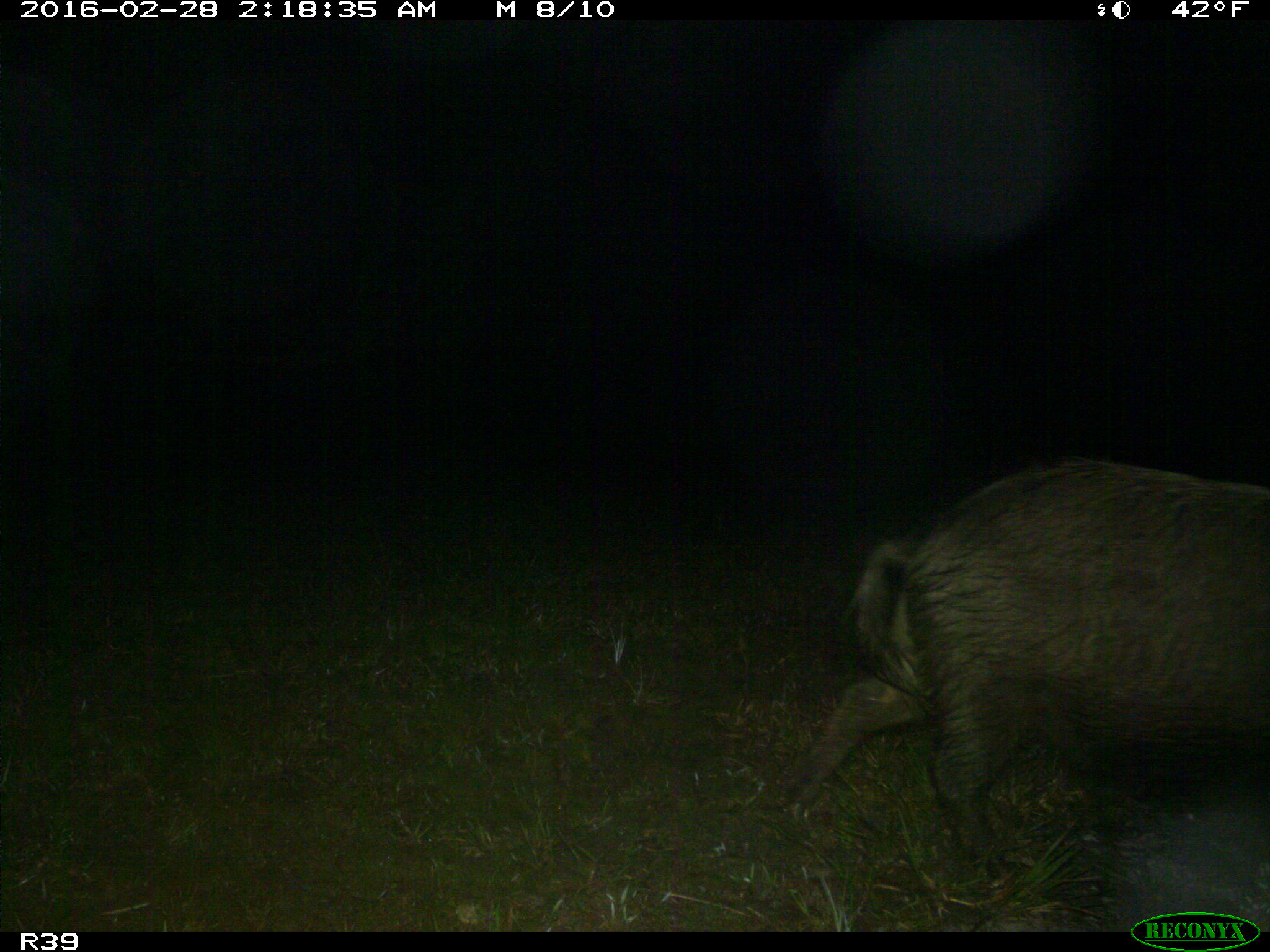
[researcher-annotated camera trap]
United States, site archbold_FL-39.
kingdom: Animalia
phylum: Chordata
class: Mammalia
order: Artiodactyla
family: Suidae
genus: Sus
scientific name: Sus scrofa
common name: wild boar